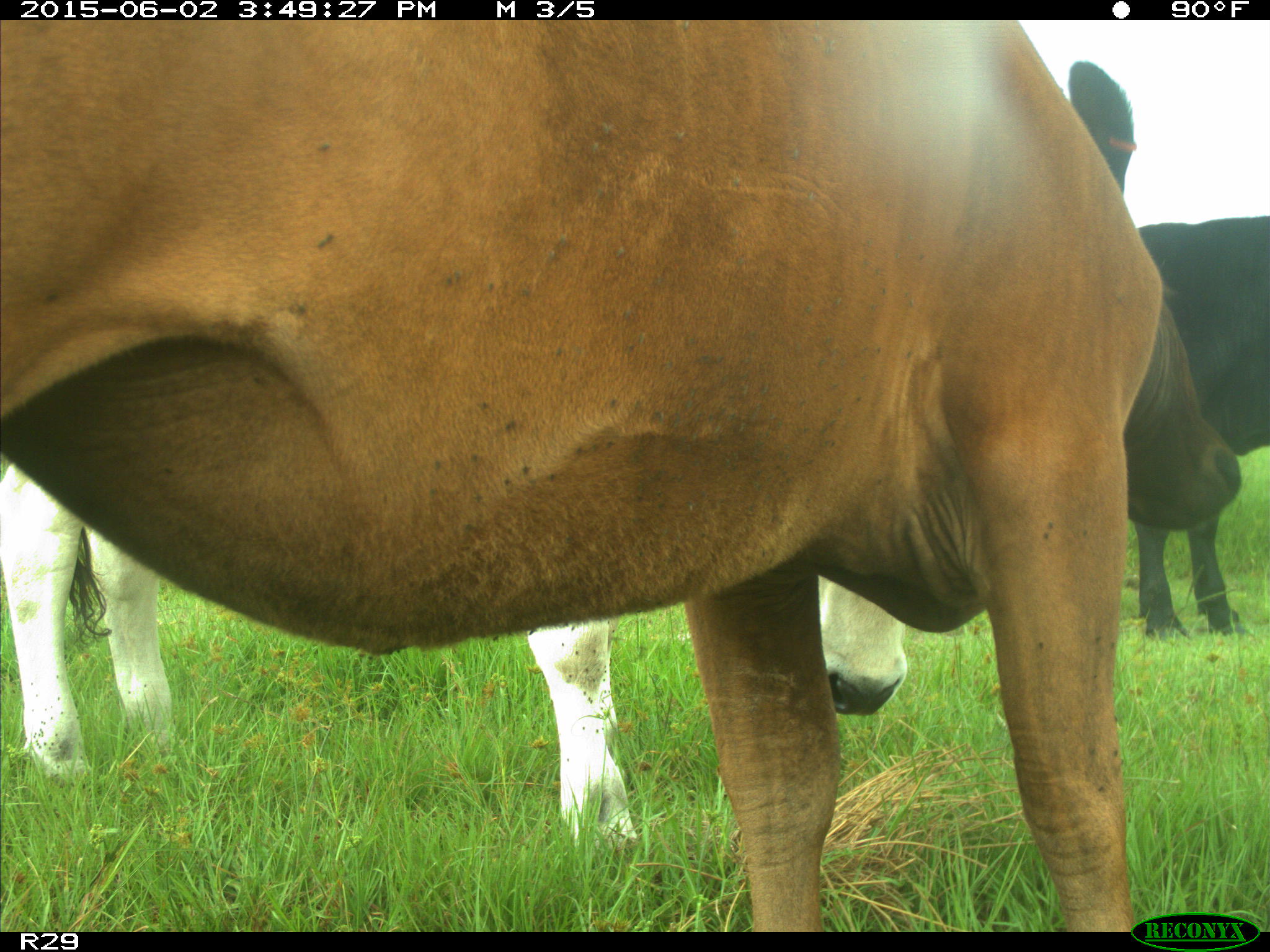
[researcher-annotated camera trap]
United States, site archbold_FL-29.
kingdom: Animalia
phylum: Chordata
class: Mammalia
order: Artiodactyla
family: Bovidae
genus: Bos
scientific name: Bos taurus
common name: domestic cow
Bos taurus (domestic cow).